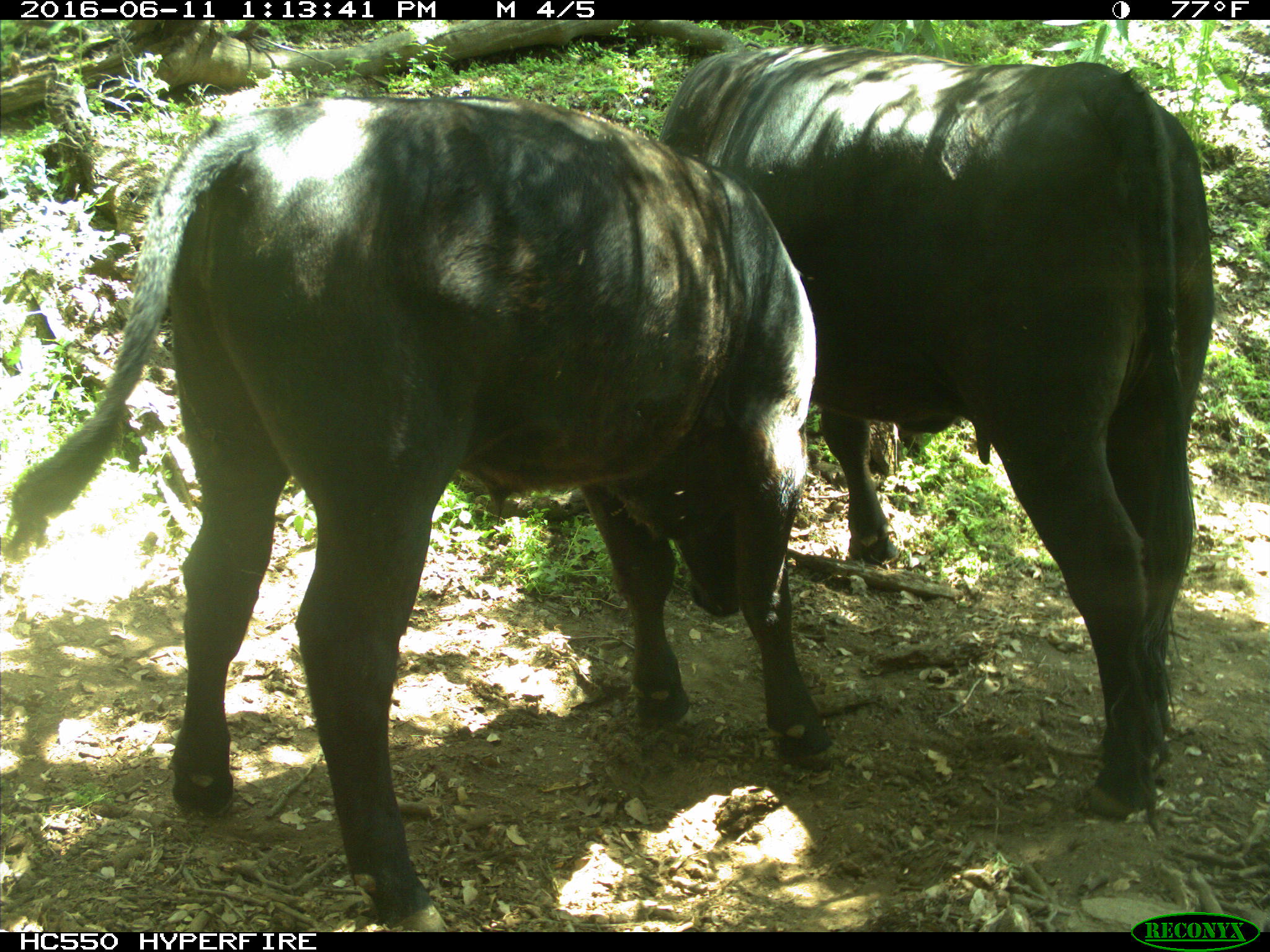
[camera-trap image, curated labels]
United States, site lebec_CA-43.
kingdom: Animalia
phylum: Chordata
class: Mammalia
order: Artiodactyla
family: Bovidae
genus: Bos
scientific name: Bos taurus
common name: domestic cow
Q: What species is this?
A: Bos taurus (domestic cow).